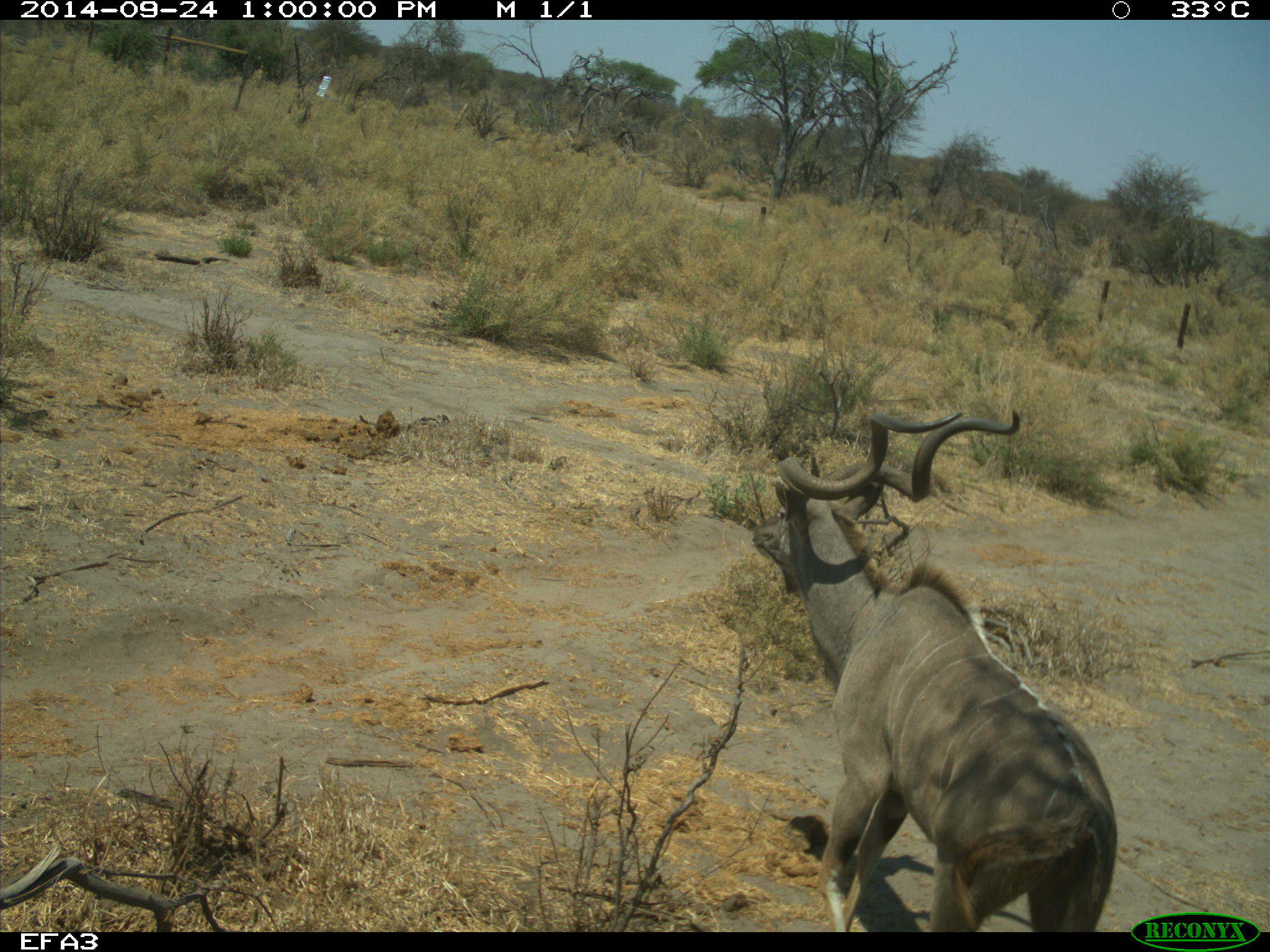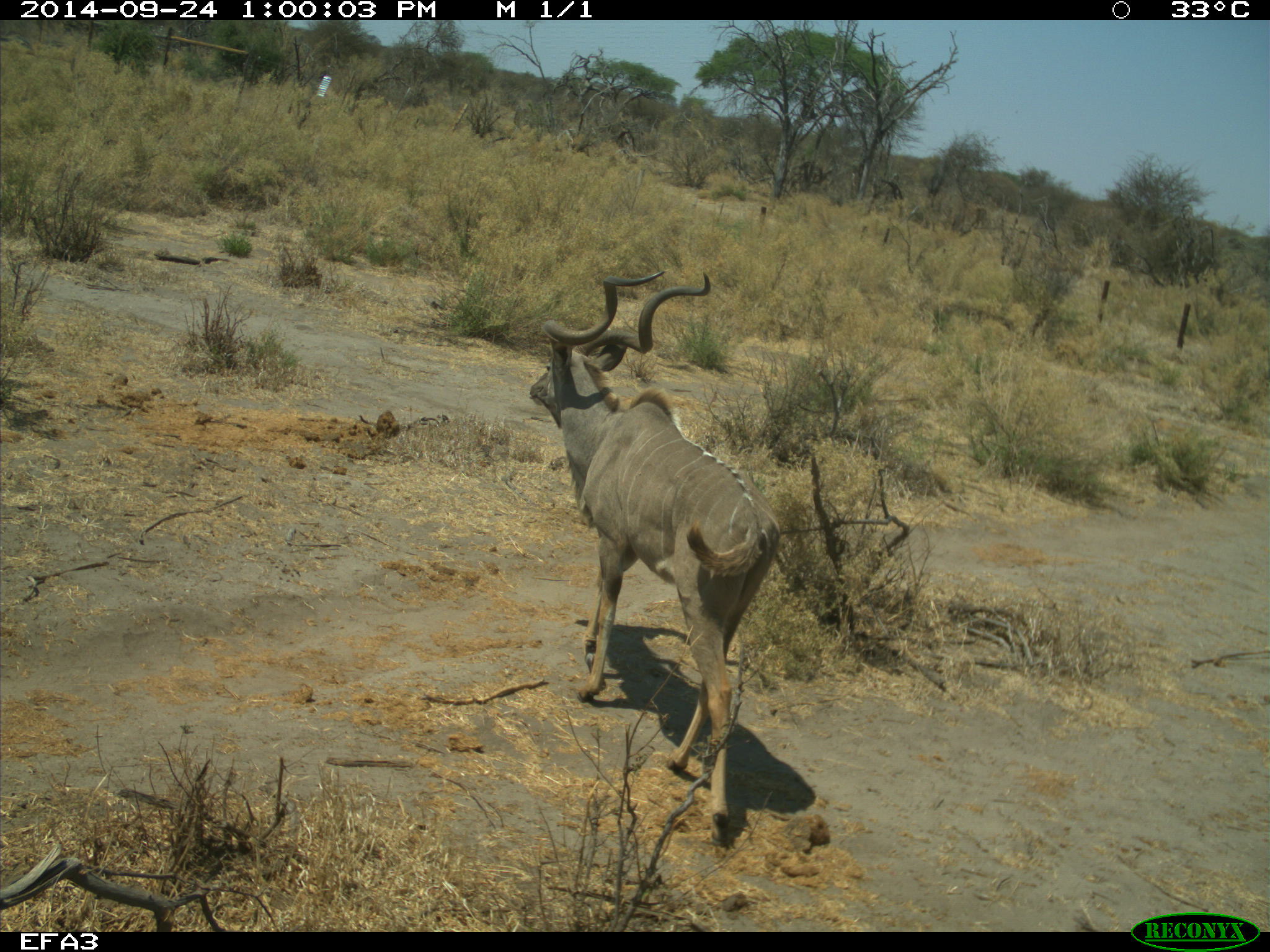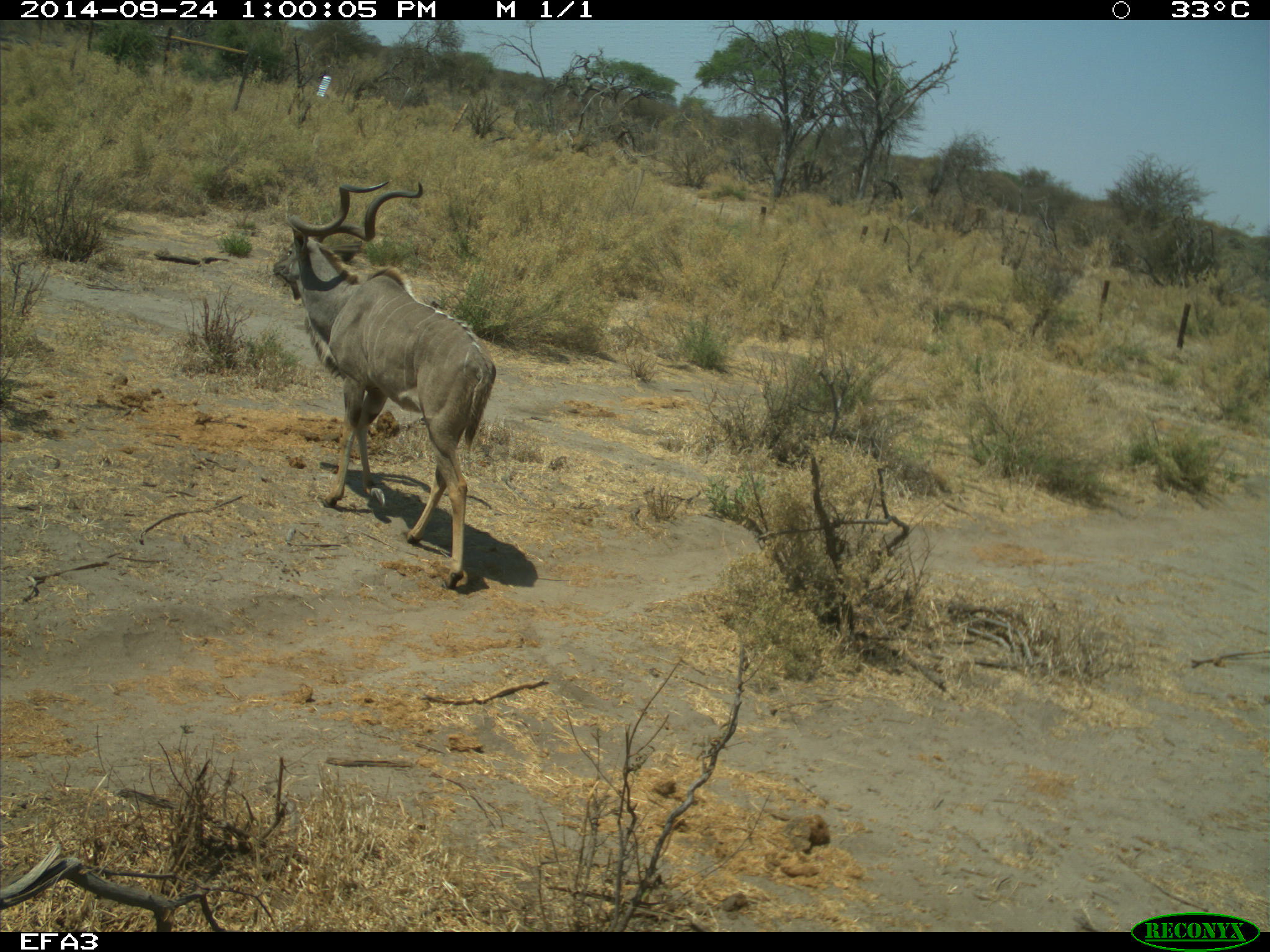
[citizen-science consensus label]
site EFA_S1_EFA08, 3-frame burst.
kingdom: Animalia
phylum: Chordata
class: Mammalia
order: Artiodactyla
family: Bovidae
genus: Tragelaphus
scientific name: Tragelaphus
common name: kudu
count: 1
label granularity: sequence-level